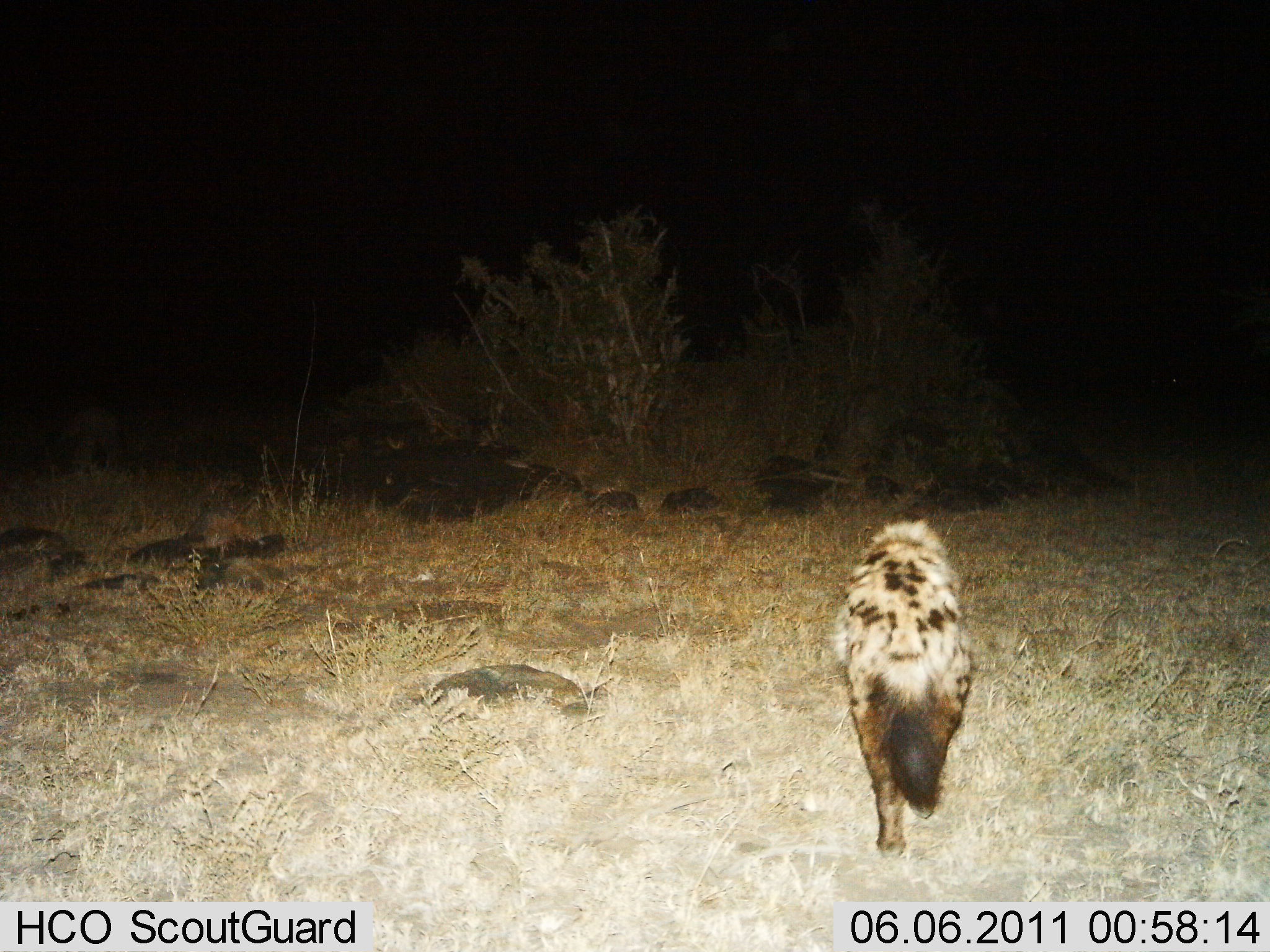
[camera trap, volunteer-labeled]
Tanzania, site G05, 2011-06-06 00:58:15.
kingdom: Animalia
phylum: Chordata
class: Mammalia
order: Carnivora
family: Hyaenidae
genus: Crocuta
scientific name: Crocuta crocuta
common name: spotted hyena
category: hyenaspotted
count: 1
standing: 9%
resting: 0%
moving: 91%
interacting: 0%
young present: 0%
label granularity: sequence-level